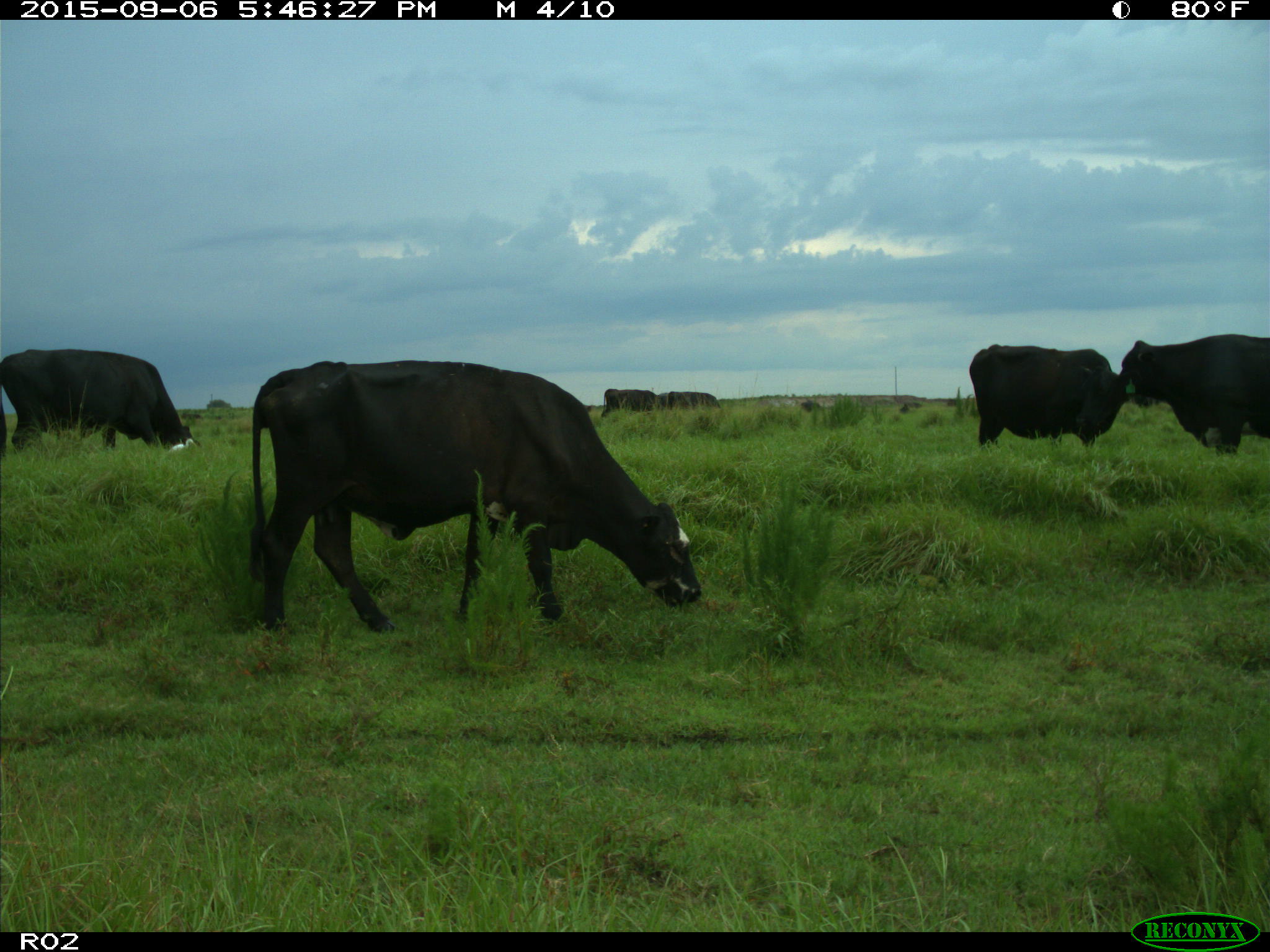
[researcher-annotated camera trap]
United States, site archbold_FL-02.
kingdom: Animalia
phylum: Chordata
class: Mammalia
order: Artiodactyla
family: Bovidae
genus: Bos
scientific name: Bos taurus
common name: domestic cow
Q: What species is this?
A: Bos taurus (domestic cow).